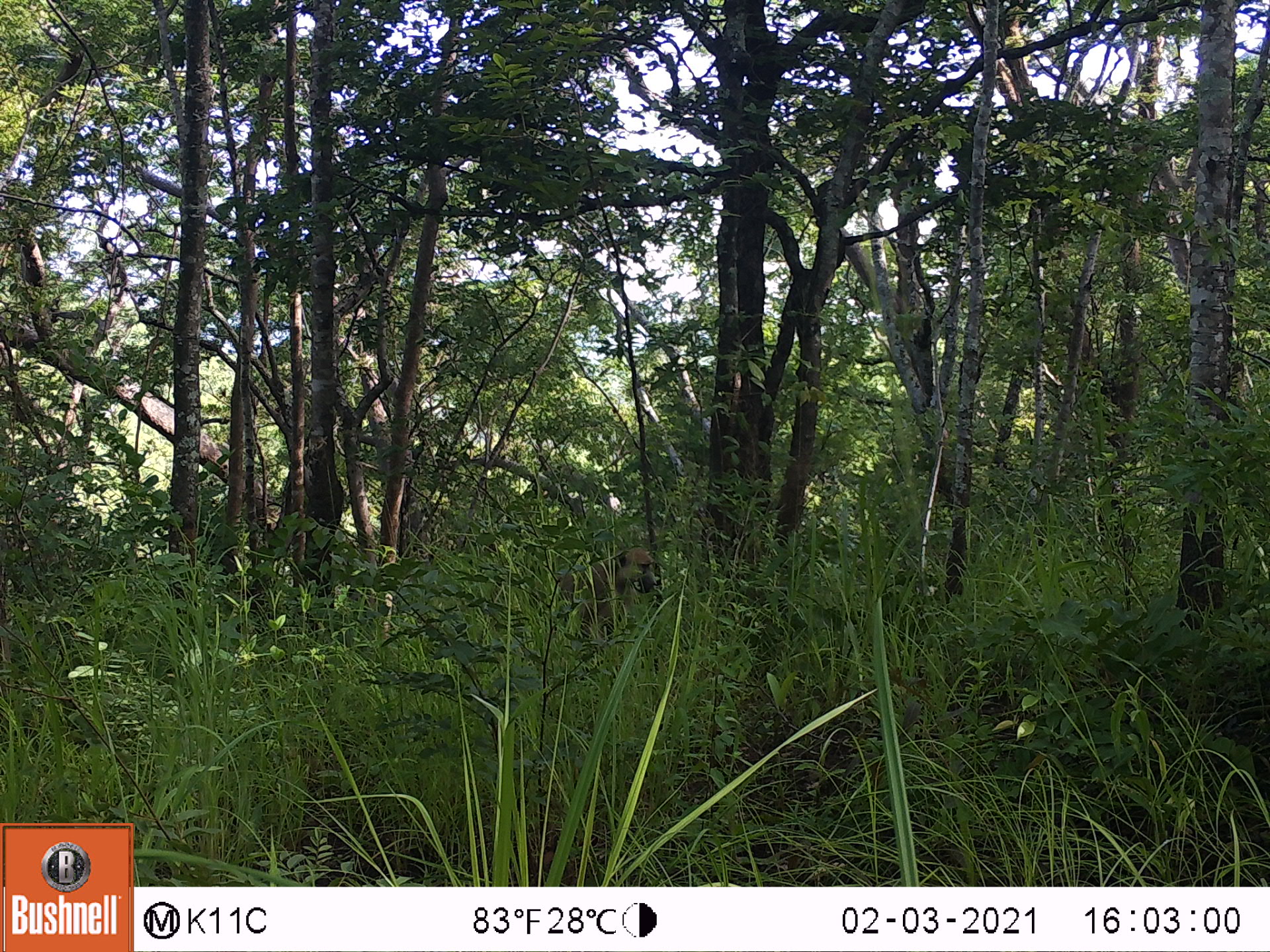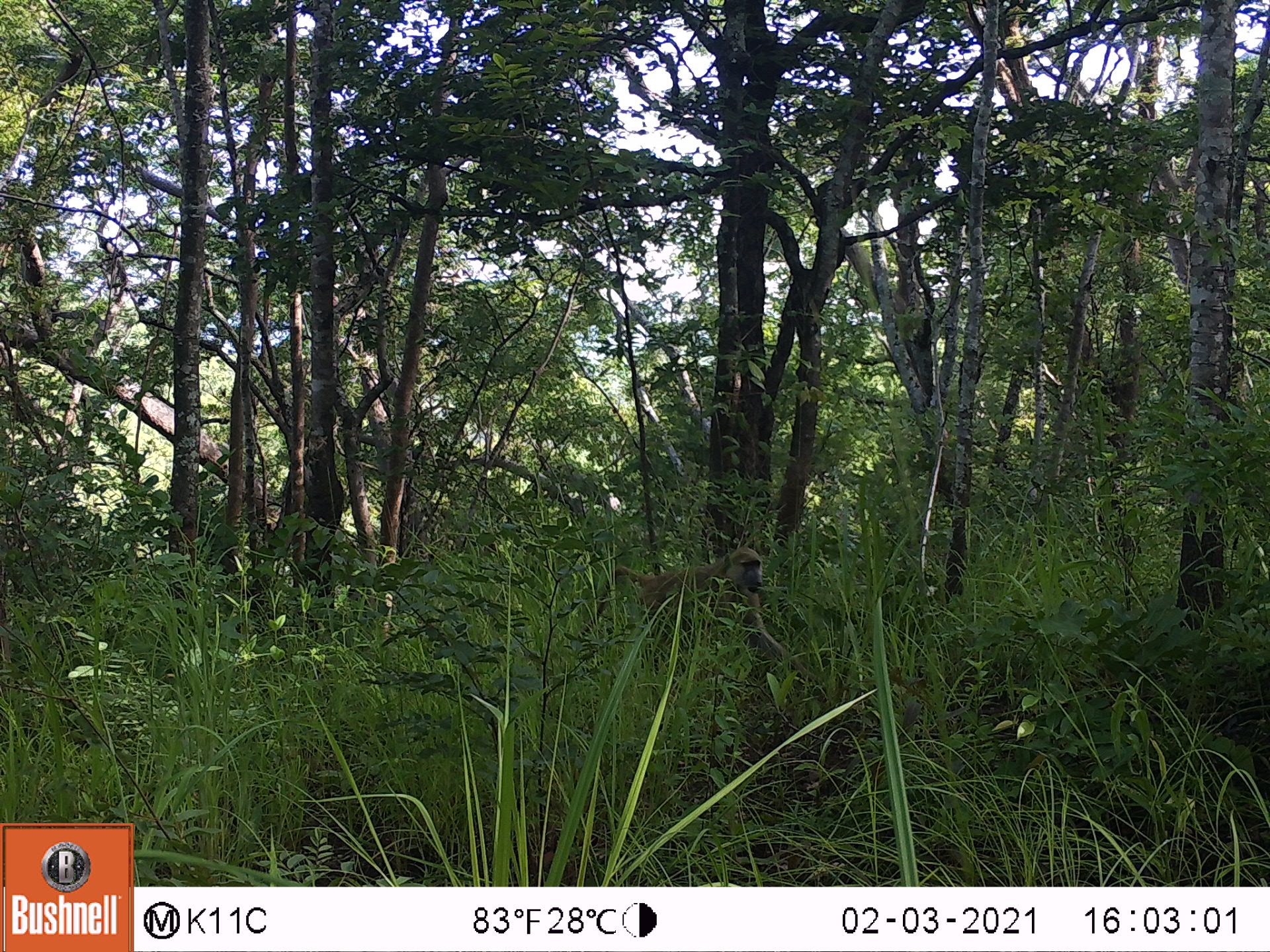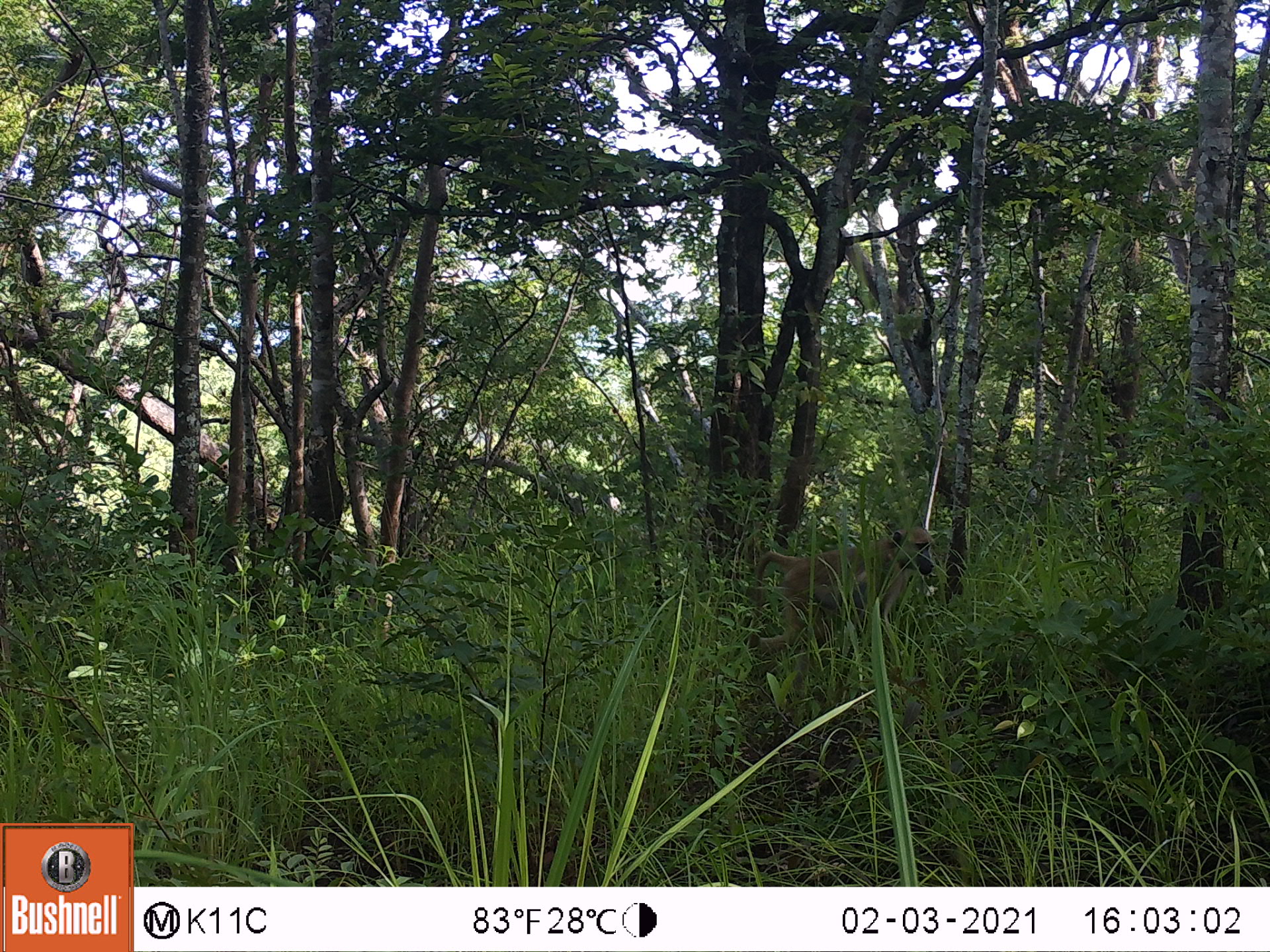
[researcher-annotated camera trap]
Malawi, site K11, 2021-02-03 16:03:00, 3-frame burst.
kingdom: Animalia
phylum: Chordata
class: Mammalia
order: Primates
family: Cercopithecidae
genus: Papio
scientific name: Papio cynocephalus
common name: yellow baboon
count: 1